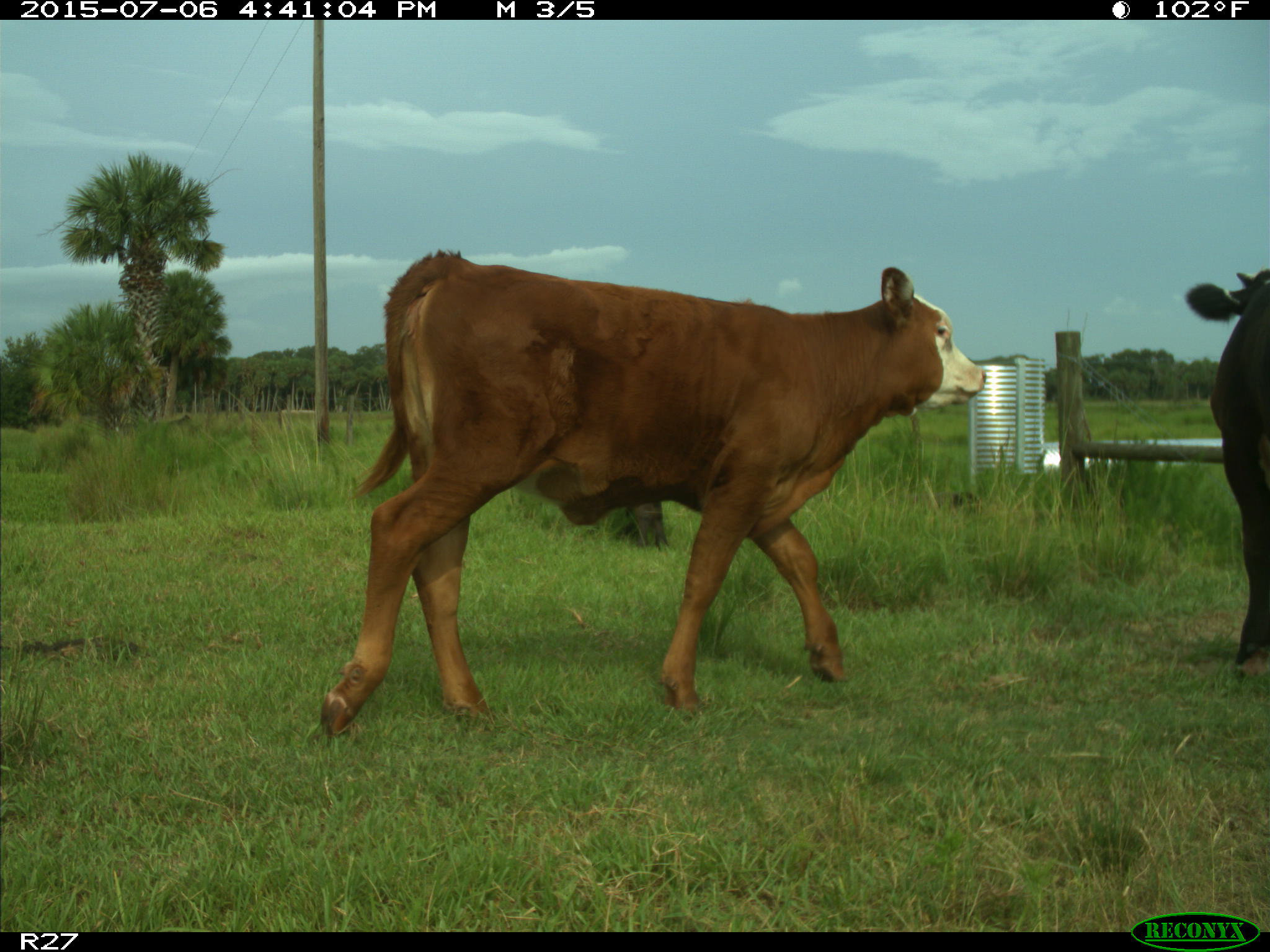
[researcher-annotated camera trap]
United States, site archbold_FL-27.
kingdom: Animalia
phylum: Chordata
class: Mammalia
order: Artiodactyla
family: Bovidae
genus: Bos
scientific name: Bos taurus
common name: domestic cow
Bos taurus (domestic cow).